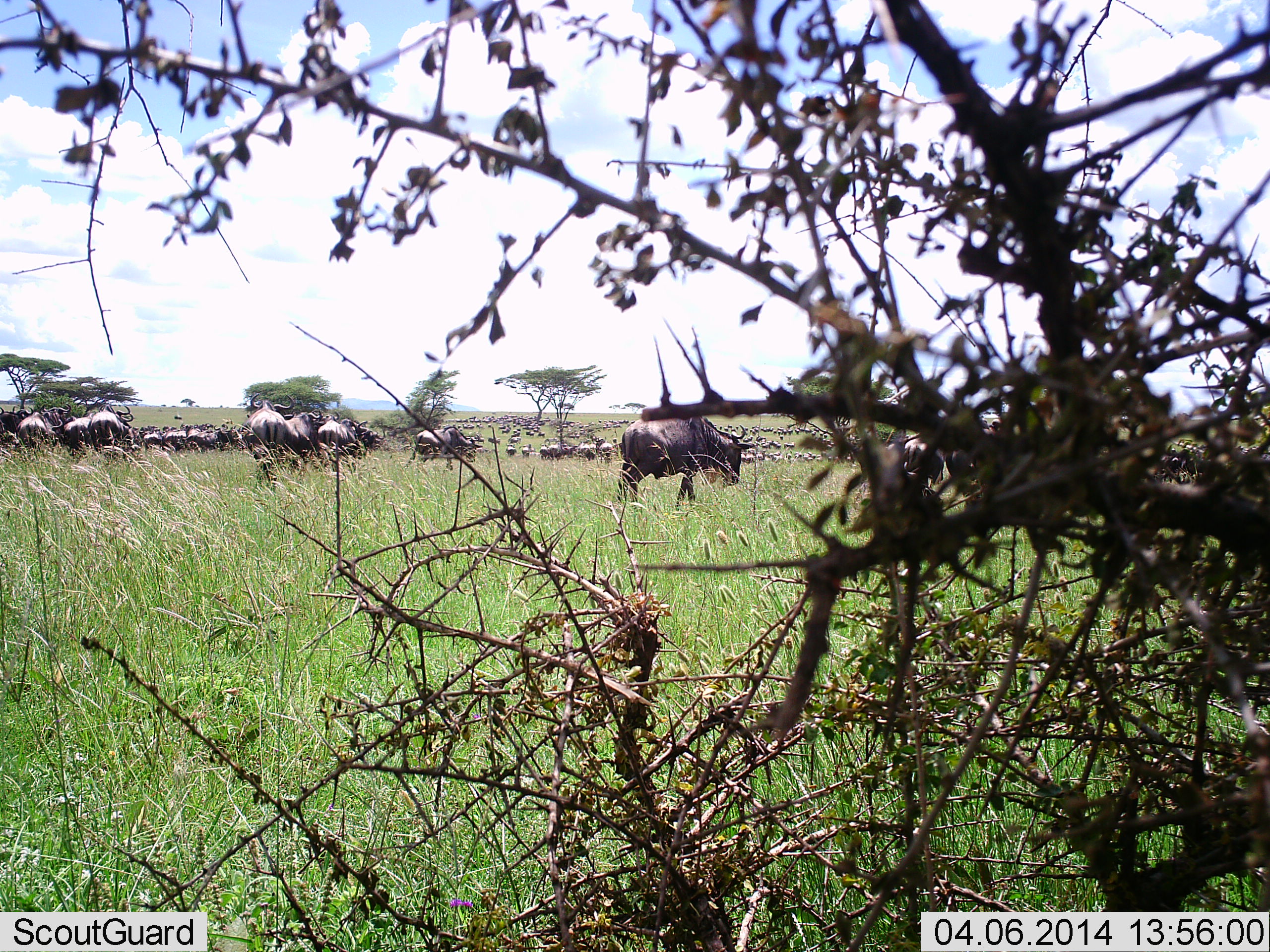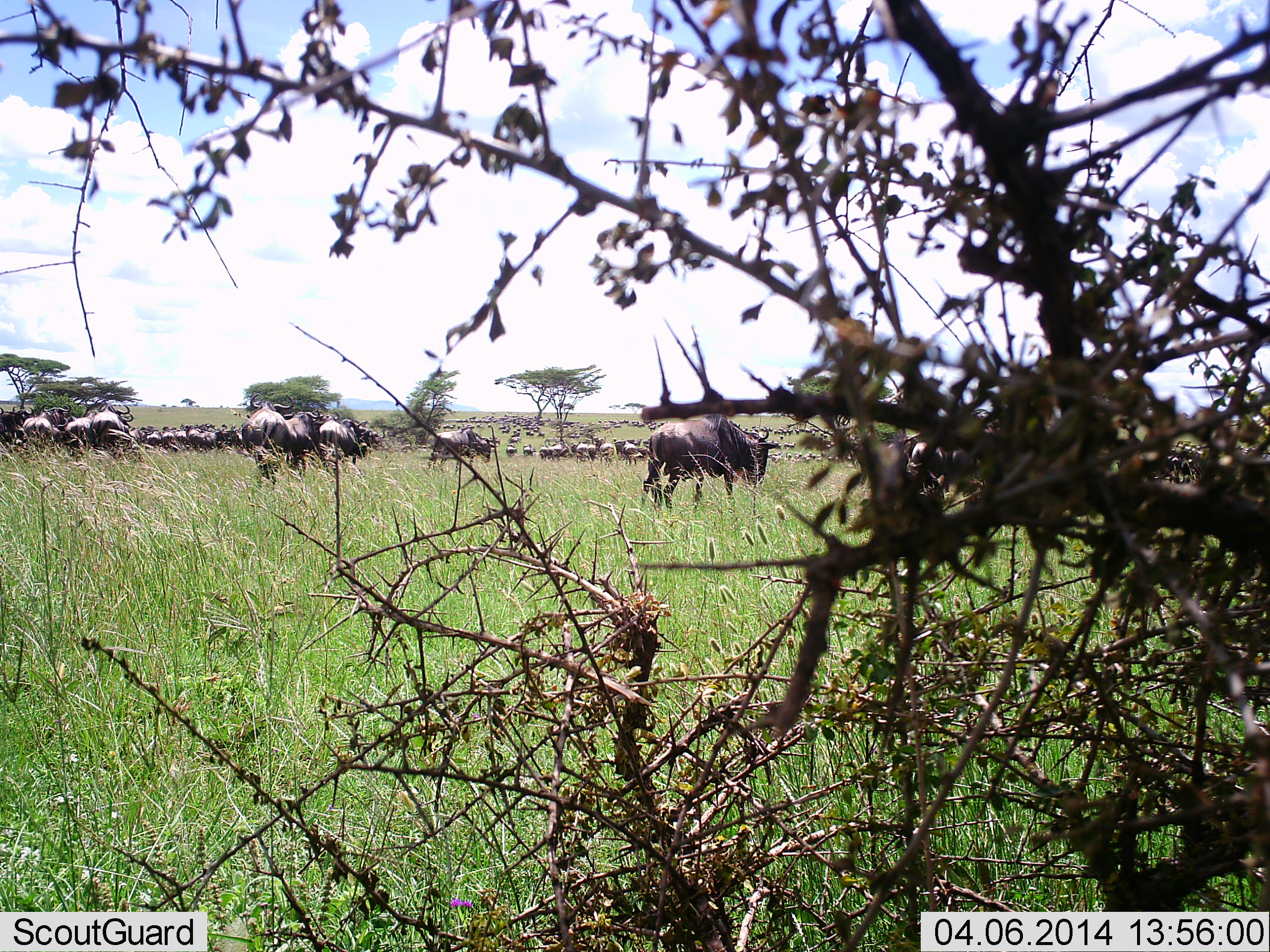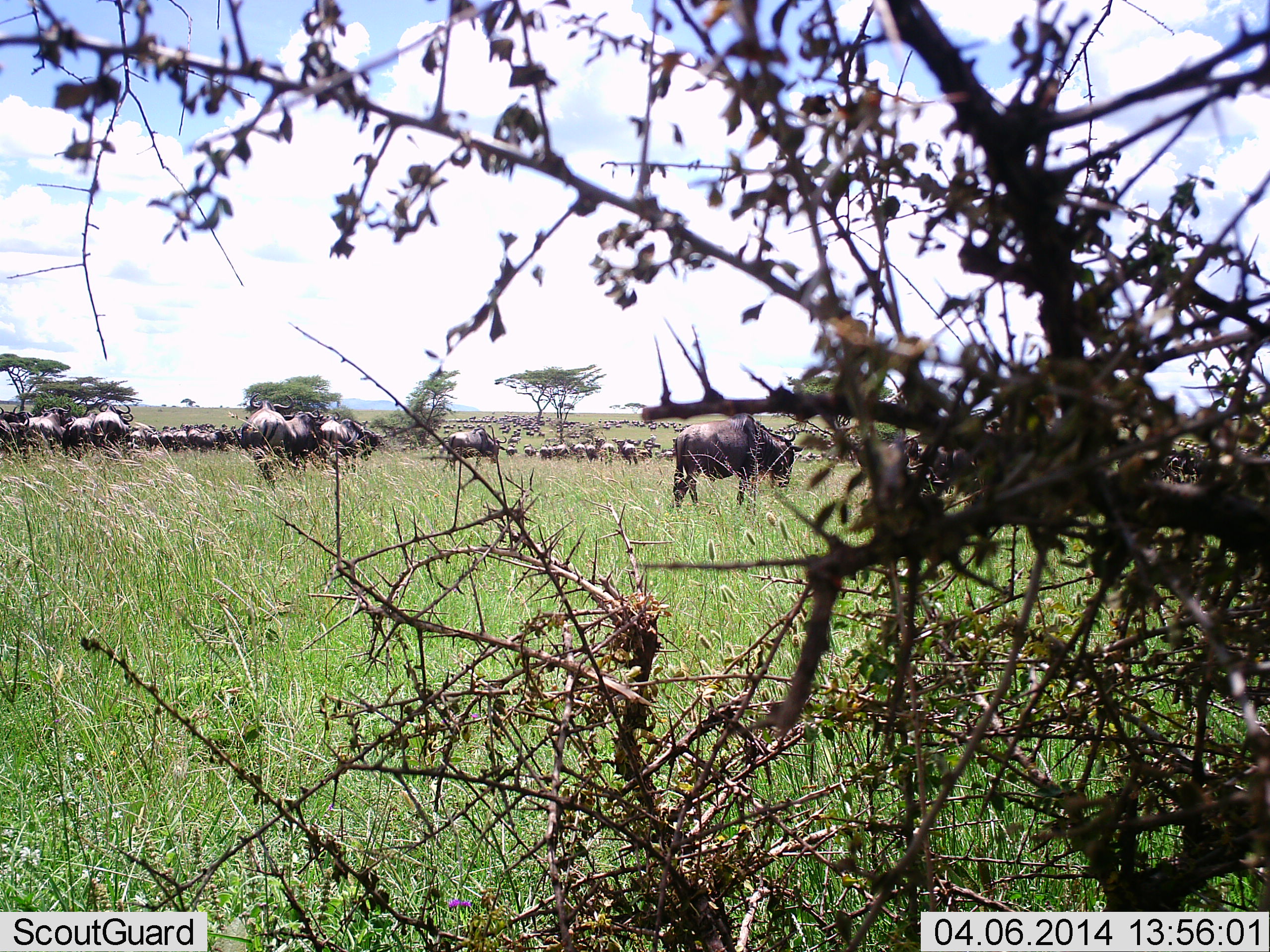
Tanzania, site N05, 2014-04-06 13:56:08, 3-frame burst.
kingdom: Animalia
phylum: Chordata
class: Mammalia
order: Artiodactyla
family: Bovidae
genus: Connochaetes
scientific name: Connochaetes taurinus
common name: blue wildebeest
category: wildebeest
Wildebeest (blue wildebeest) (Connochaetes taurinus), count 11-50. Behavior (volunteer vote fractions): standing 48%, resting 15%, moving 78%, interacting 11%. Young present (vote fraction): 0%. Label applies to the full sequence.